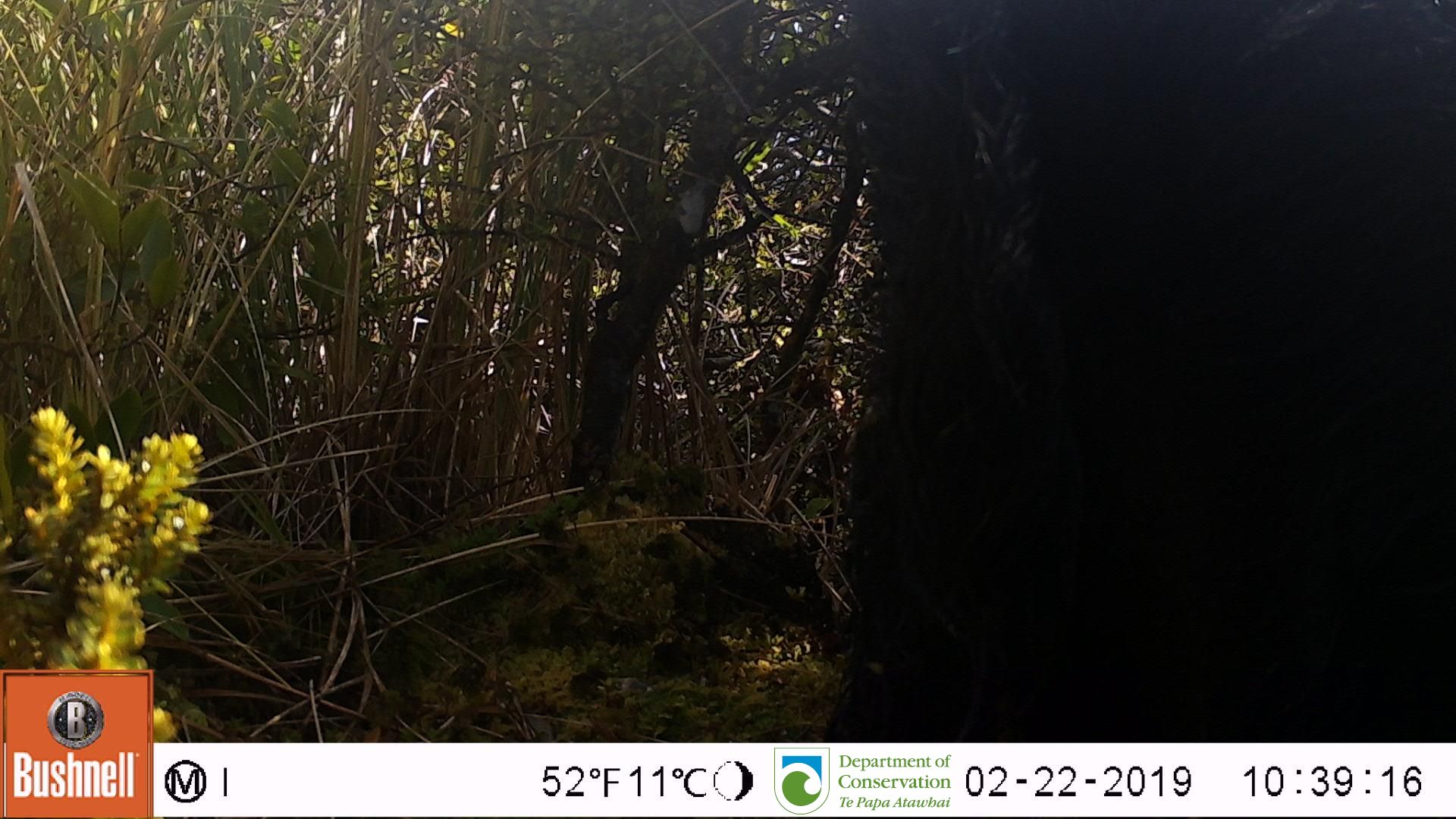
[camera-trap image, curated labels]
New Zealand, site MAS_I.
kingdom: Animalia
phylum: Chordata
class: Mammalia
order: Artiodactyla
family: Suidae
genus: Sus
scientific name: Sus scrofa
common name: pig